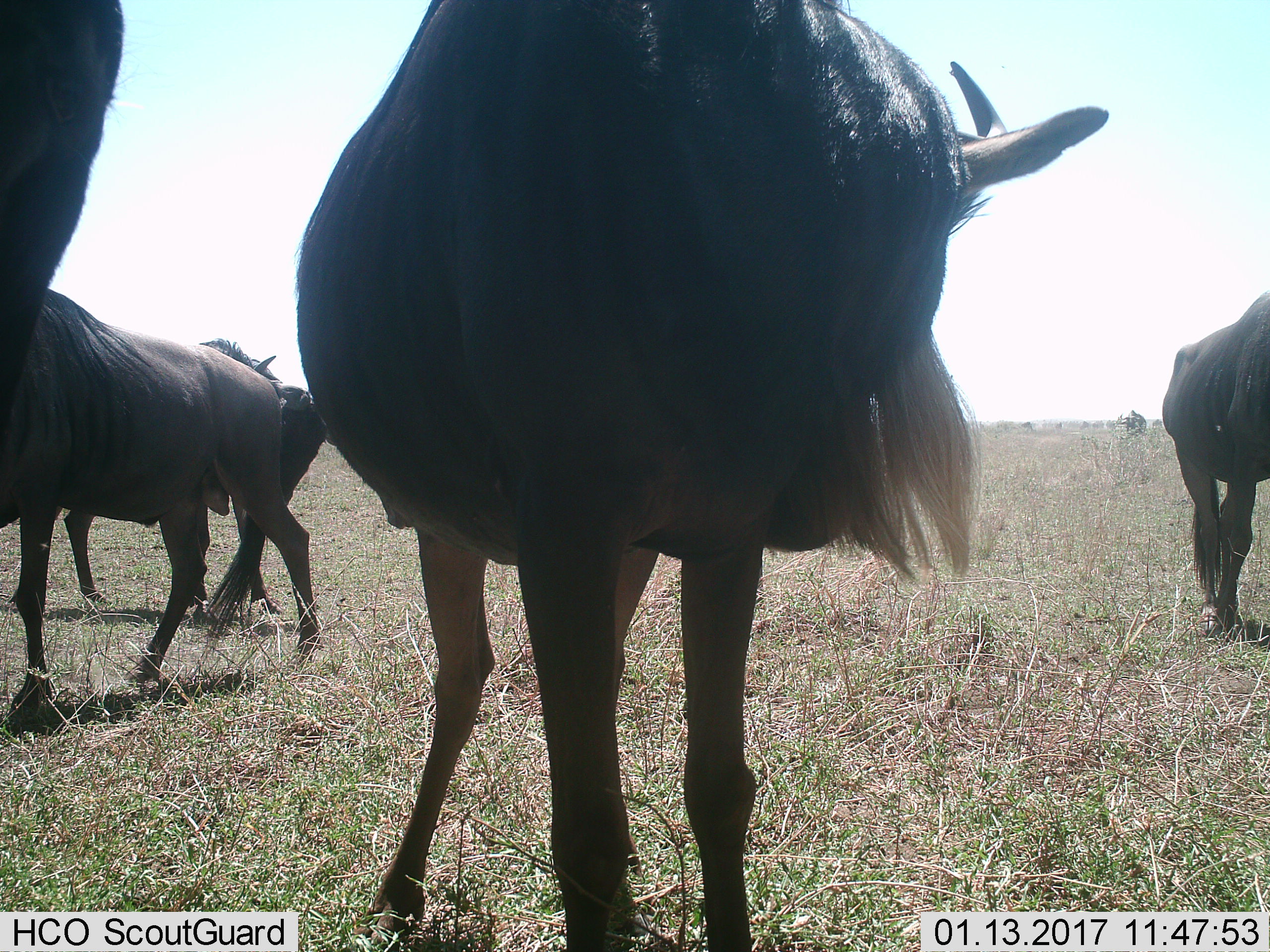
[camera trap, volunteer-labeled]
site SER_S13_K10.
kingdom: Animalia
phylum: Chordata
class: Mammalia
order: Artiodactyla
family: Bovidae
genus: Connochaetes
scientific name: Connochaetes taurinus taurinus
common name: blue wildebeest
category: wildebeestblue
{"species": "wildebeestblue (blue wildebeest) (Connochaetes taurinus taurinus)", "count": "5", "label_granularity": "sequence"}